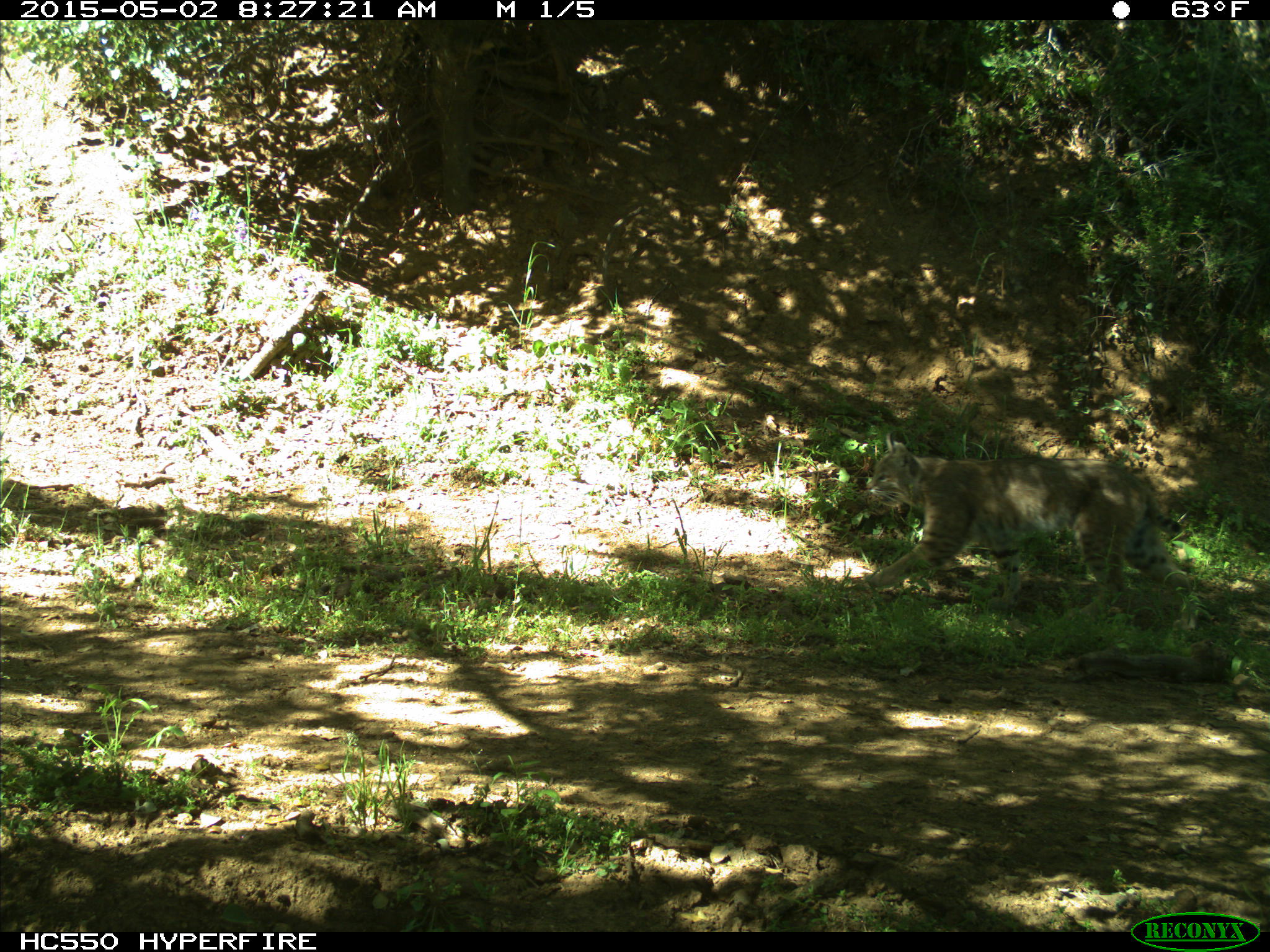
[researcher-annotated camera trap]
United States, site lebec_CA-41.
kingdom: Animalia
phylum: Chordata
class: Mammalia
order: Carnivora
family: Felidae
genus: Lynx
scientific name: Lynx rufus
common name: bobcat